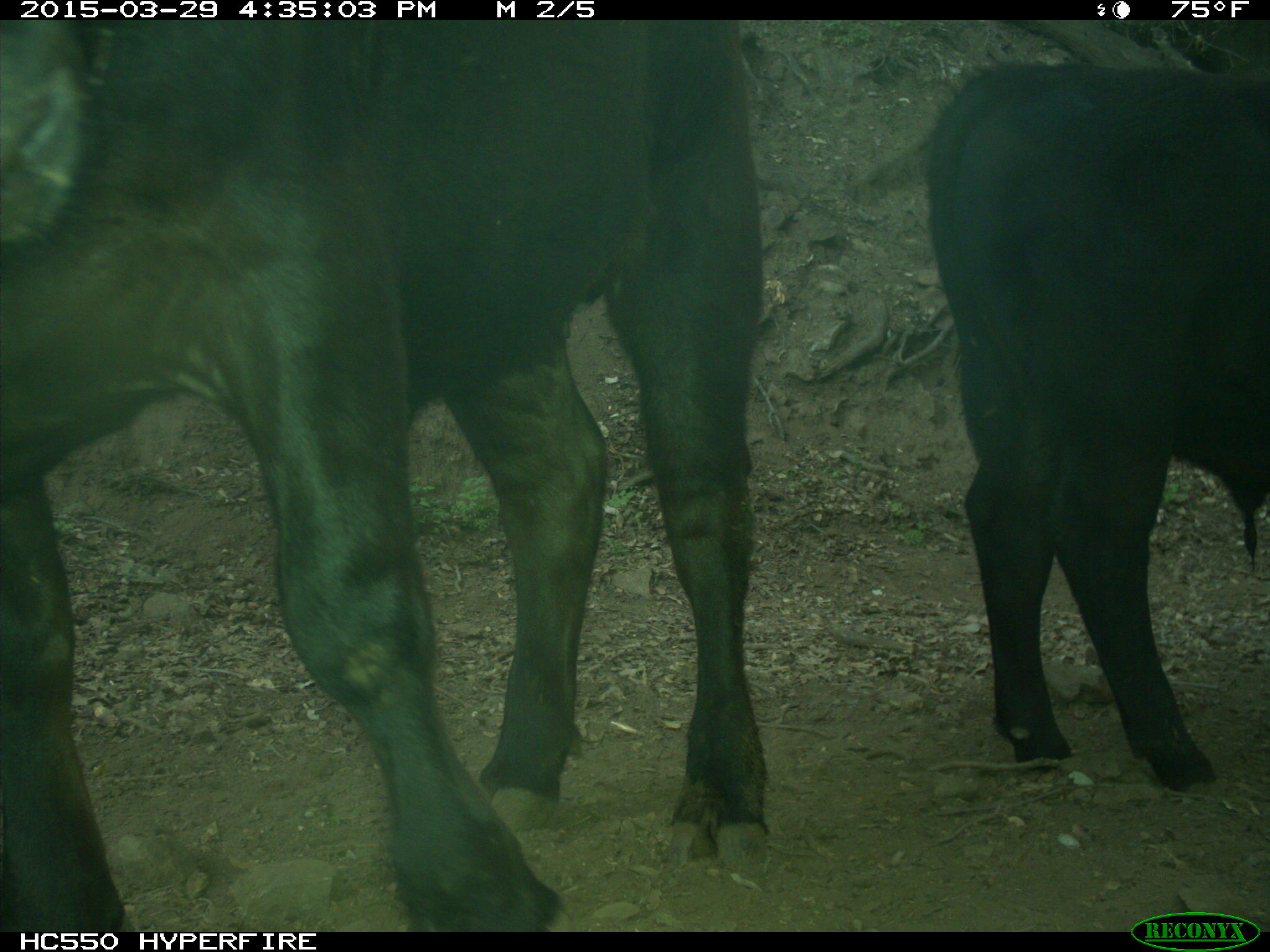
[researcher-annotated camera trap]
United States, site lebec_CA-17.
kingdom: Animalia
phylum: Chordata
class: Mammalia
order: Artiodactyla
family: Bovidae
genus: Bos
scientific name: Bos taurus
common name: domestic cow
Bos taurus (domestic cow).